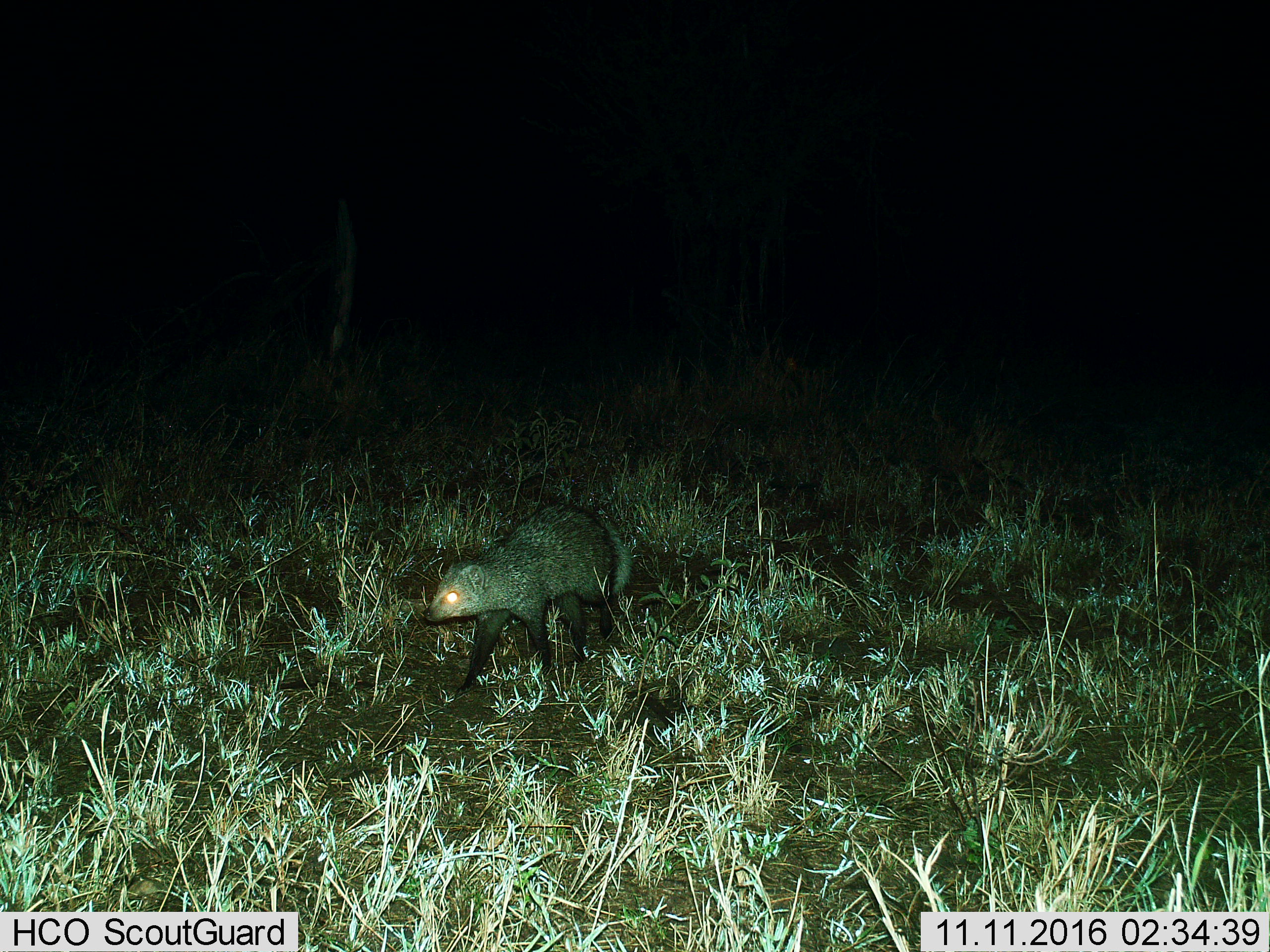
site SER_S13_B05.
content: unidentified animal